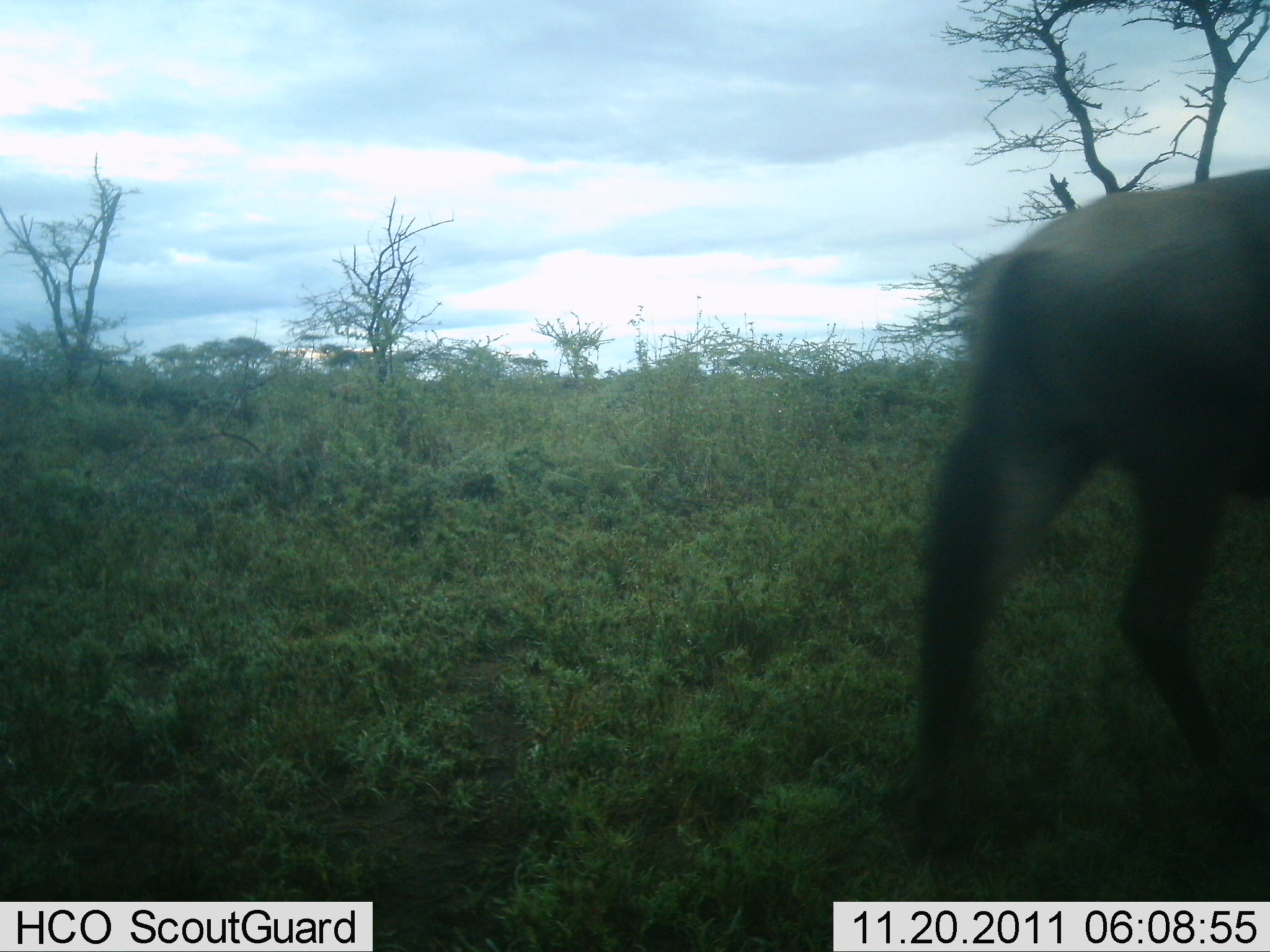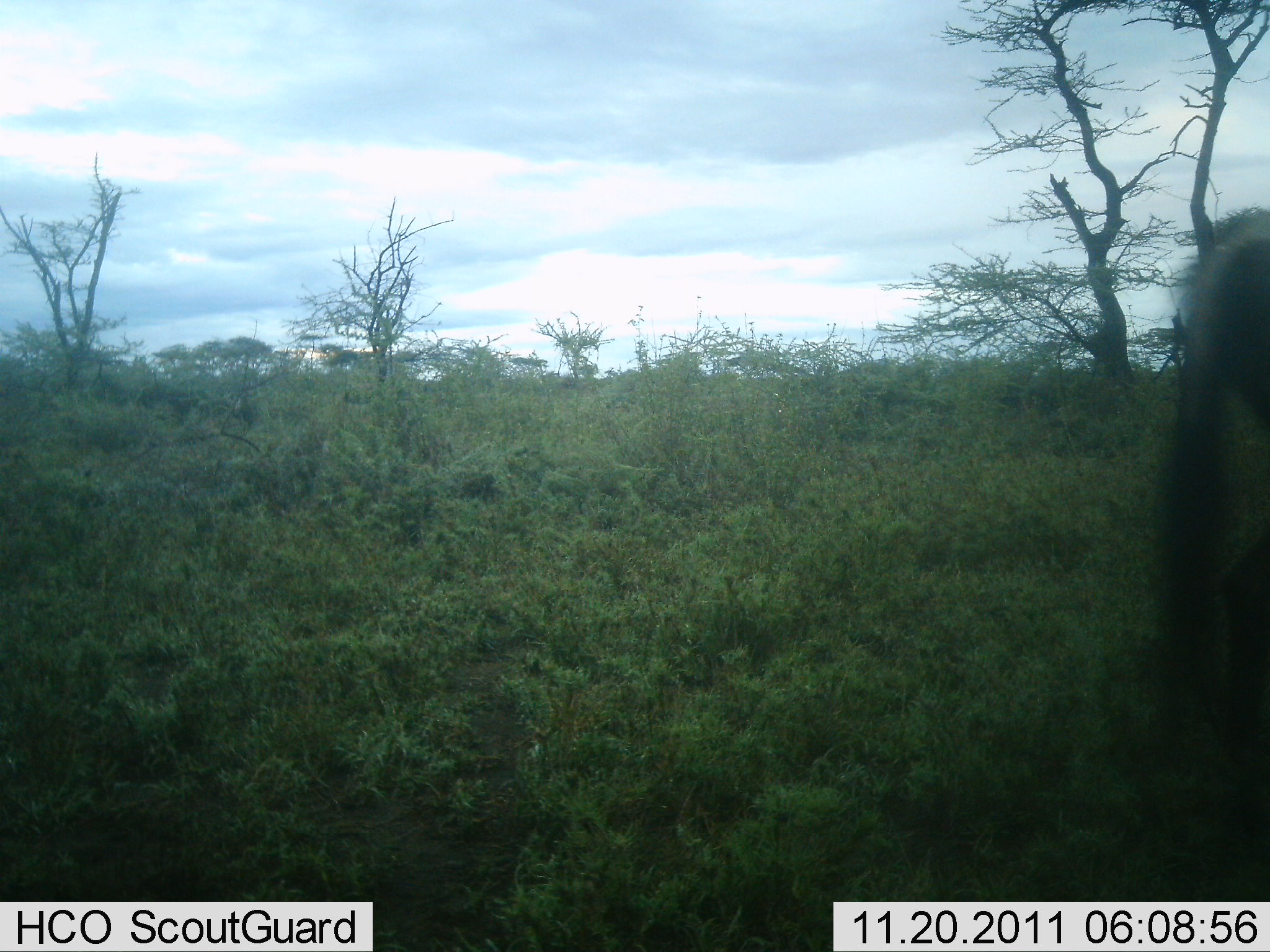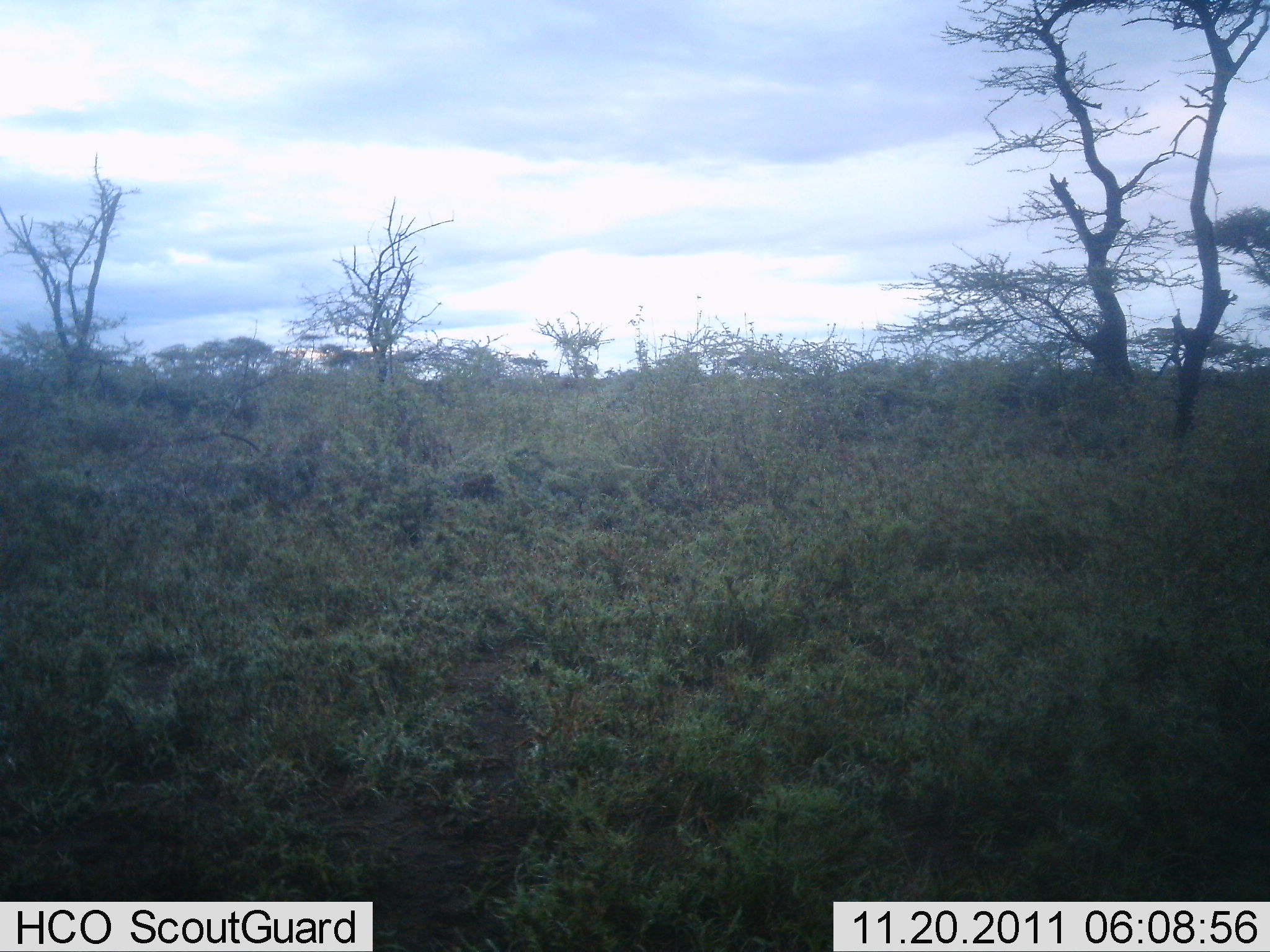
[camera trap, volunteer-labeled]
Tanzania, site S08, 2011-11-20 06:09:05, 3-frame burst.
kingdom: Animalia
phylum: Chordata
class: Mammalia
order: Artiodactyla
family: Bovidae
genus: Connochaetes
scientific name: Connochaetes taurinus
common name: blue wildebeest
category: wildebeest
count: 1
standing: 0%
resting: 0%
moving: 100%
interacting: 0%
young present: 0%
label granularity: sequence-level